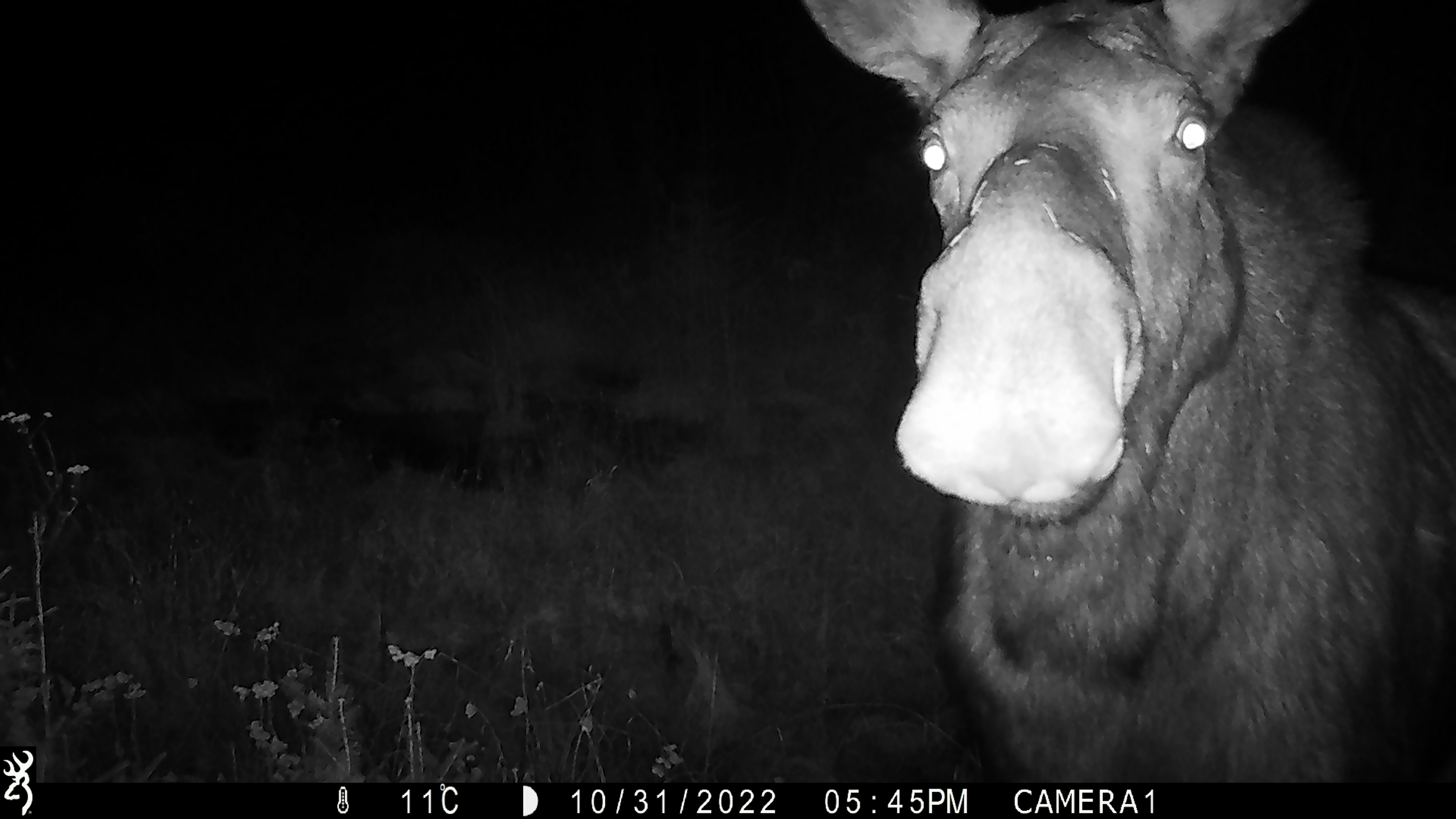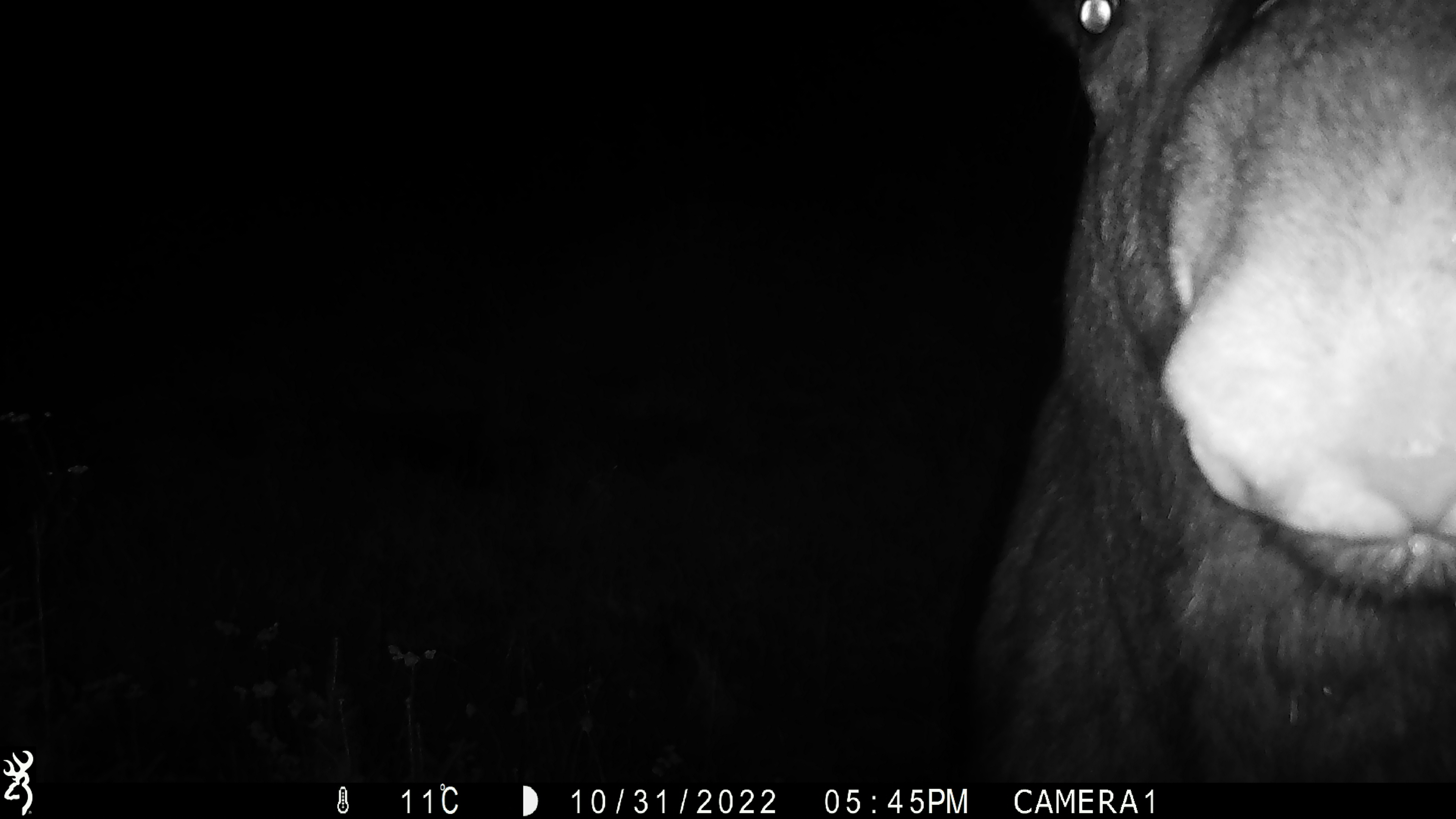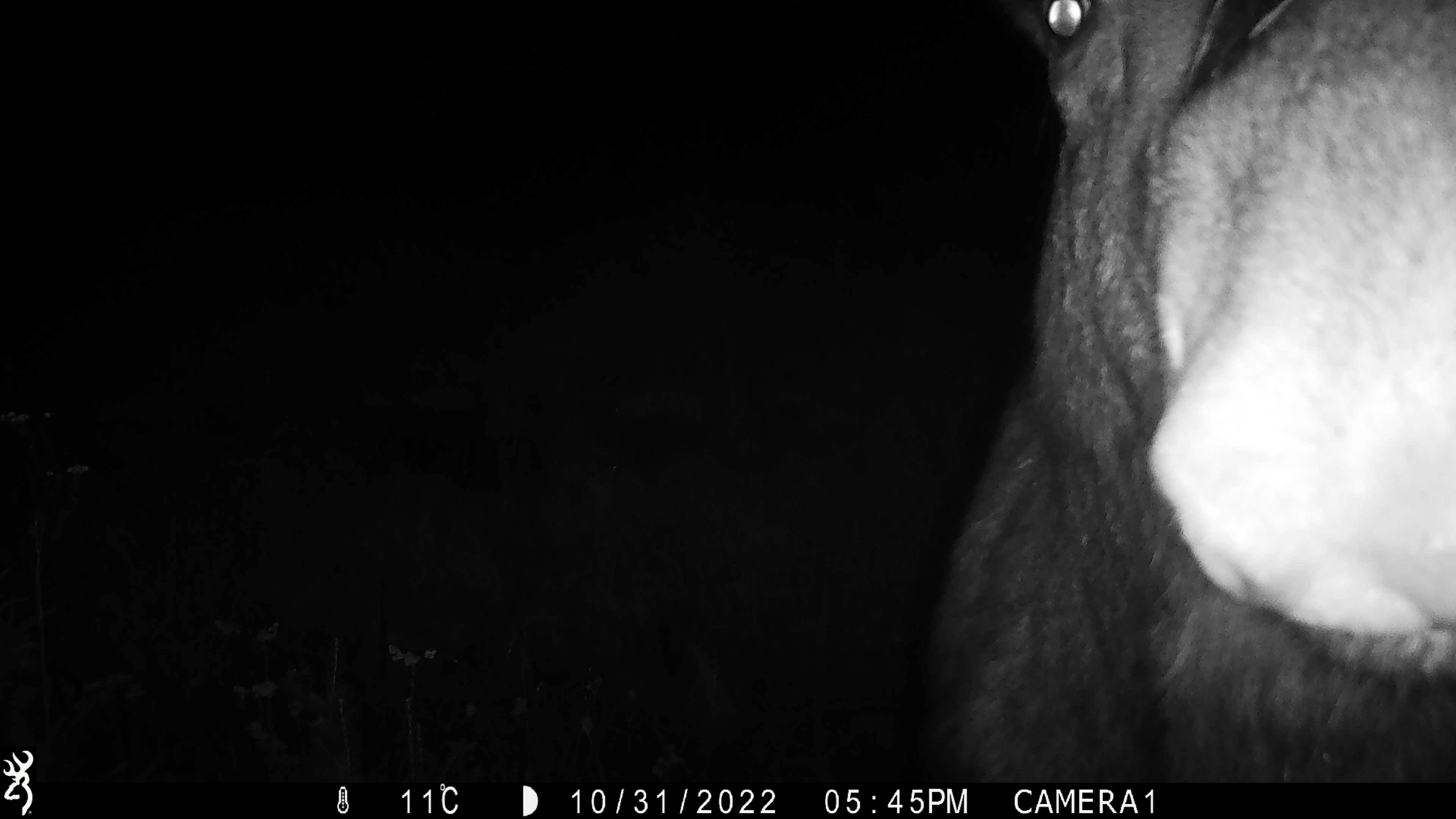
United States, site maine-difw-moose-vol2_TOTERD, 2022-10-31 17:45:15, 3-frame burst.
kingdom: Animalia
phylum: Chordata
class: Mammalia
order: Artiodactyla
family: Cervidae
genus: Alces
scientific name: Alces alces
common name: moose